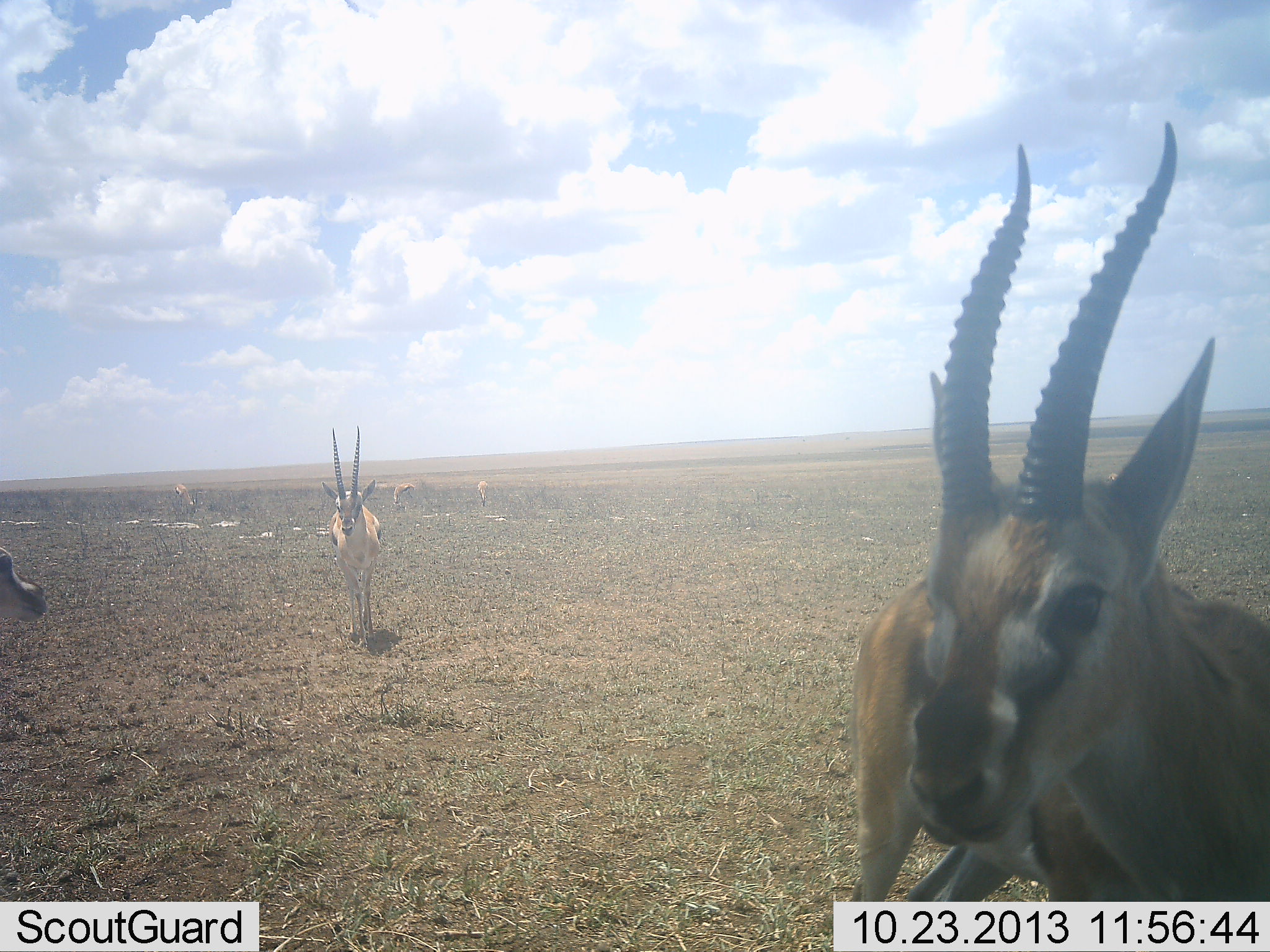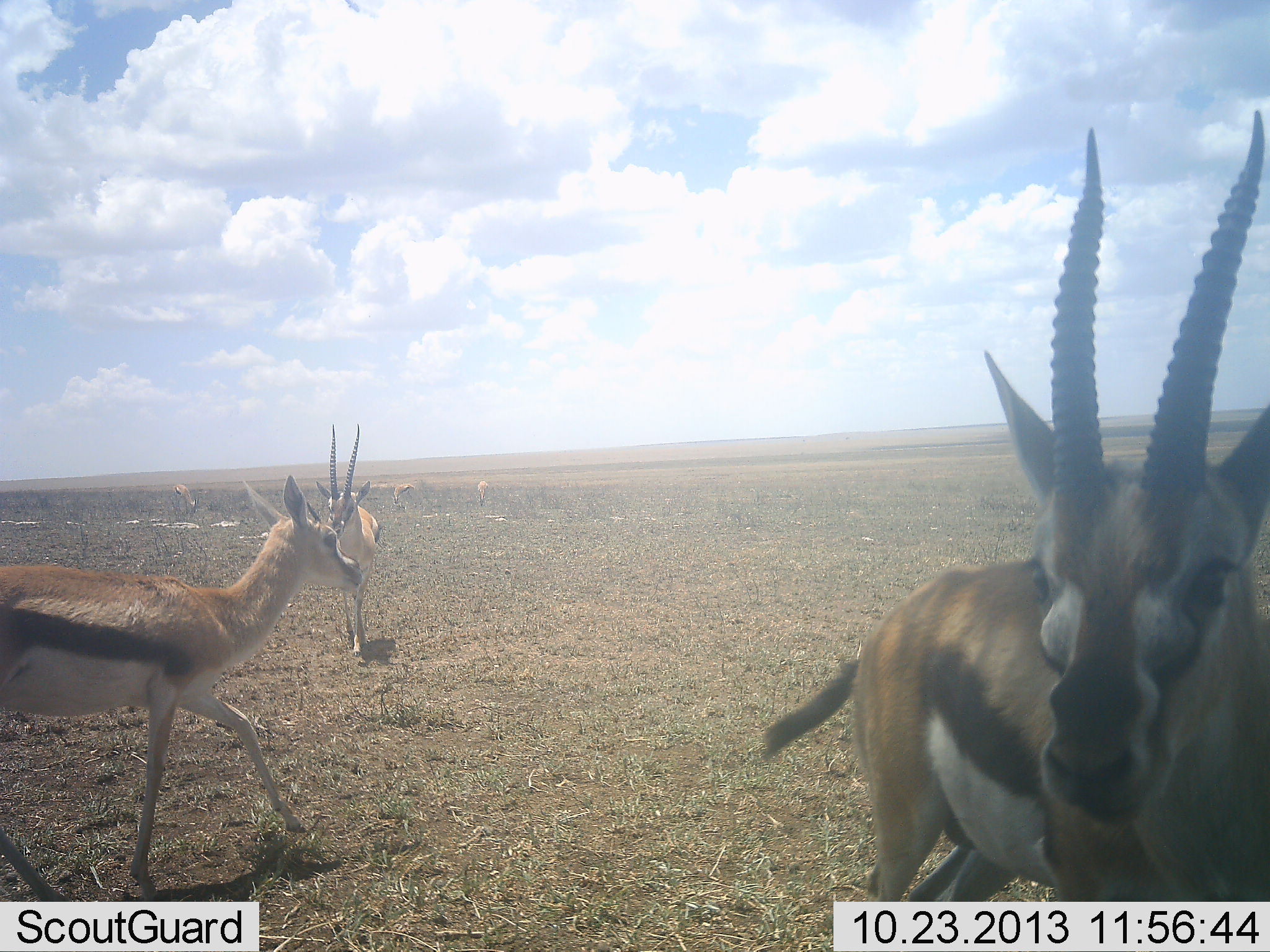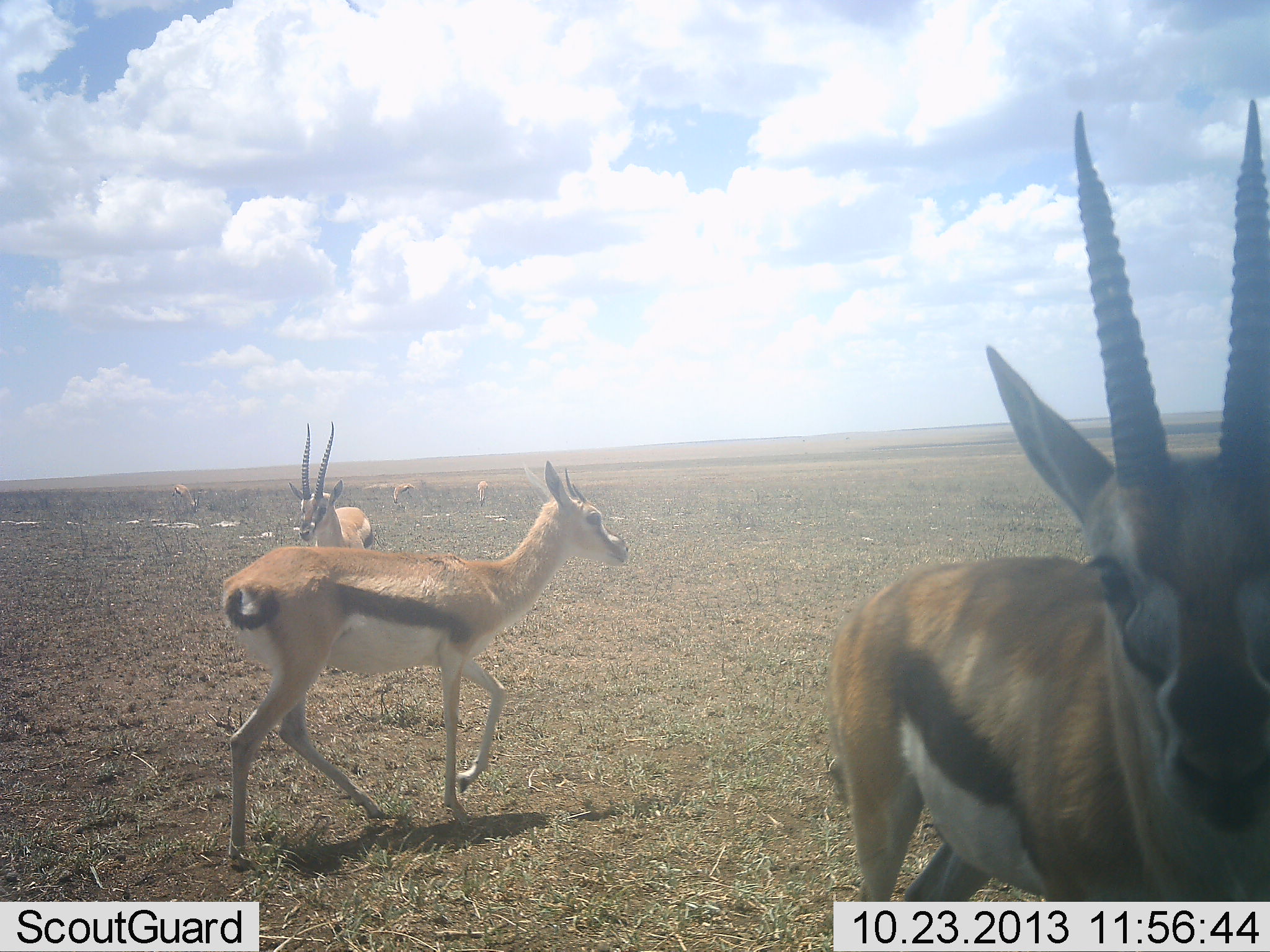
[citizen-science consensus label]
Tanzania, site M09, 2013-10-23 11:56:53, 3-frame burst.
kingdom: Animalia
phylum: Chordata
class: Mammalia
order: Artiodactyla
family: Bovidae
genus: Eudorcas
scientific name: Eudorcas thomsonii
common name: thomson's gazelle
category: gazellethomsons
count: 3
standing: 76%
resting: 0%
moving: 76%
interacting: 0%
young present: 0%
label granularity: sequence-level